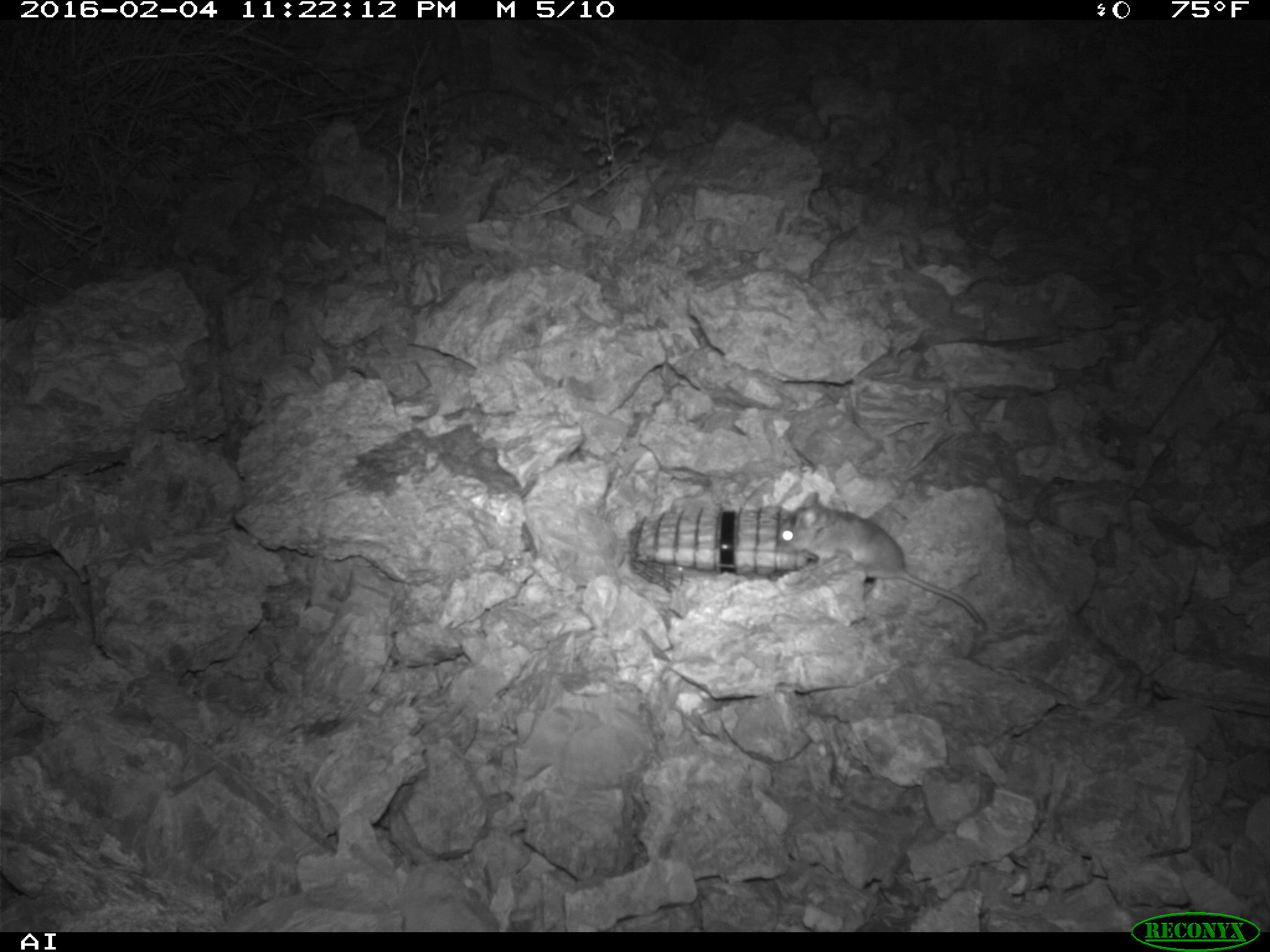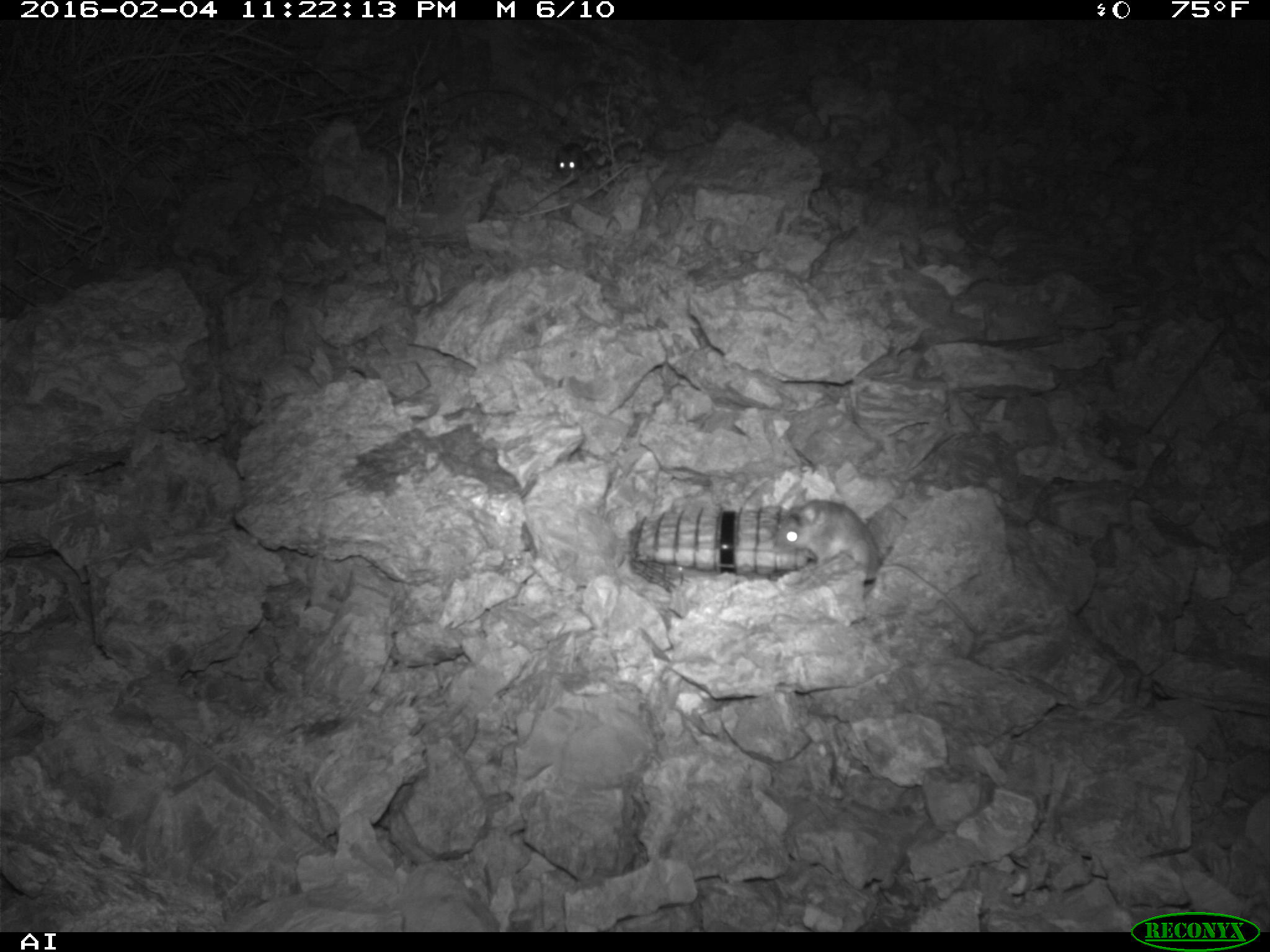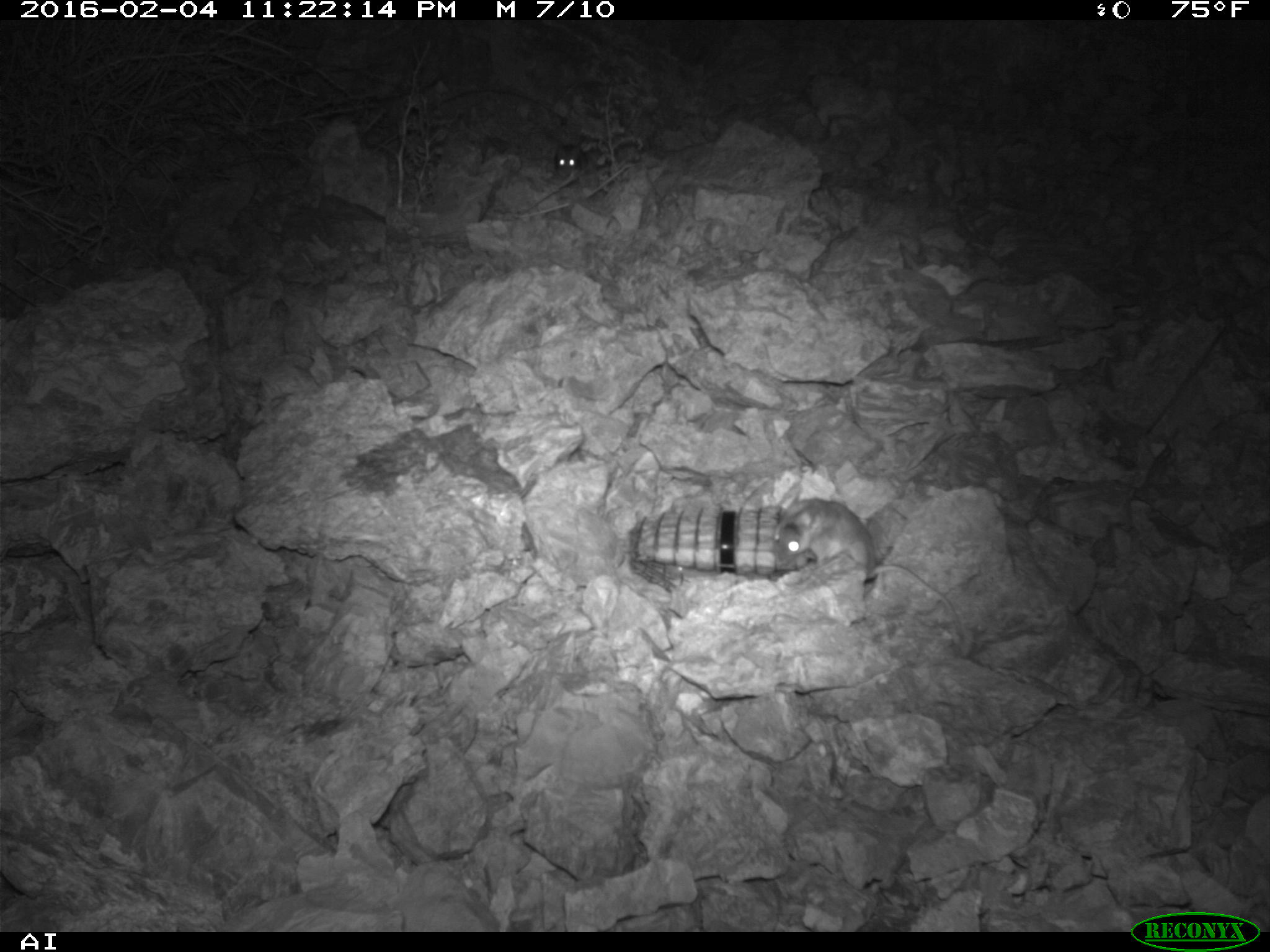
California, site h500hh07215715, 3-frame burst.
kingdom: Animalia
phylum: Chordata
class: Mammalia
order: Rodentia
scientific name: Rodentia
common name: rodent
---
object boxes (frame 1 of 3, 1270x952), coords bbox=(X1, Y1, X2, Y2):
rodent: bbox=(776, 490, 990, 634)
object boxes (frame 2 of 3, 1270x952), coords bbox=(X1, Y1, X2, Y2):
rodent: bbox=(775, 490, 976, 633); bbox=(555, 143, 598, 177)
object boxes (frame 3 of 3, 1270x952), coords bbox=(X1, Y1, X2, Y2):
rodent: bbox=(771, 497, 962, 634); bbox=(554, 144, 588, 179)